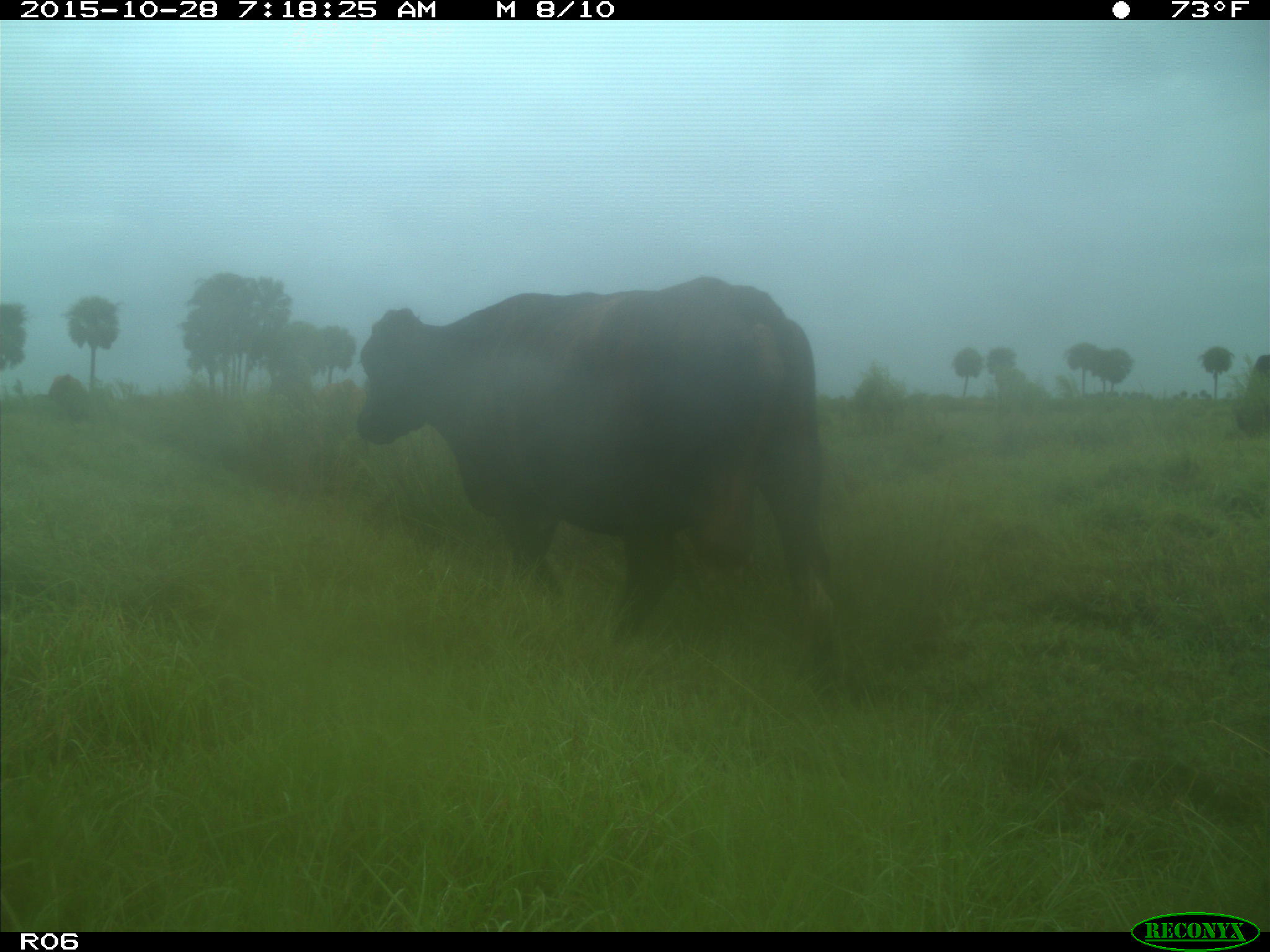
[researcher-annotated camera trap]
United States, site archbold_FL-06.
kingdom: Animalia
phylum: Chordata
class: Mammalia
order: Artiodactyla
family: Bovidae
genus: Bos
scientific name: Bos taurus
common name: domestic cow